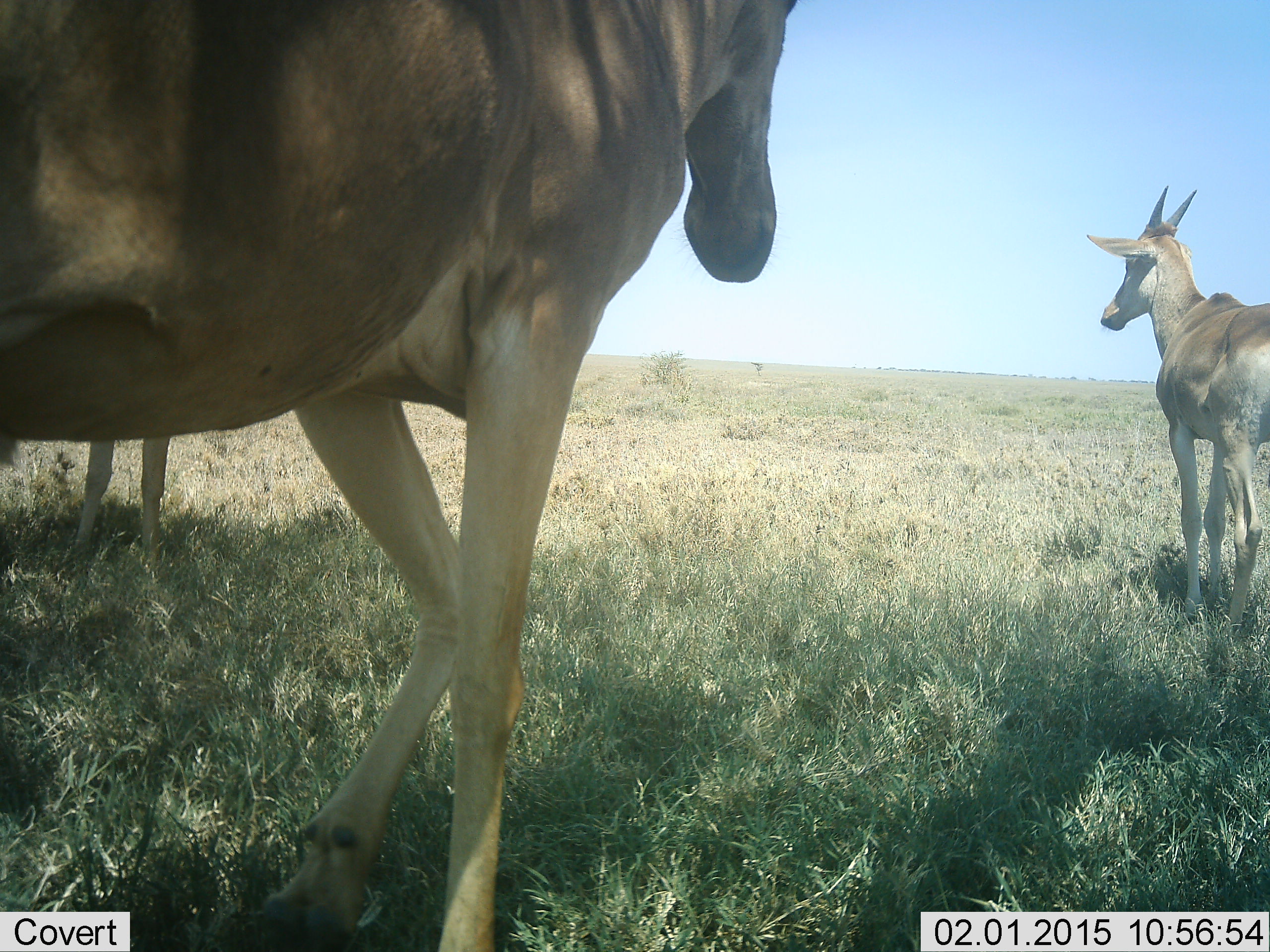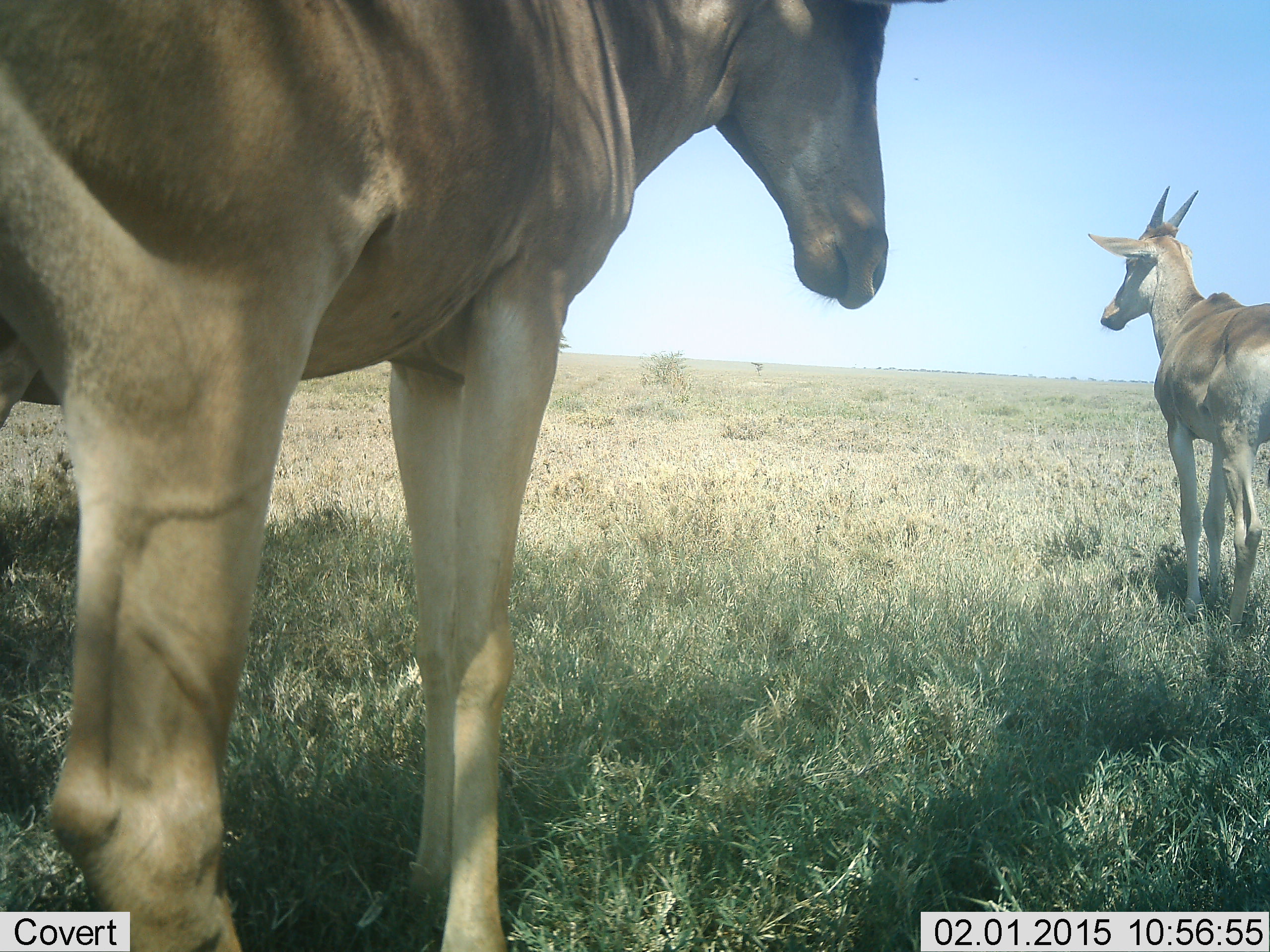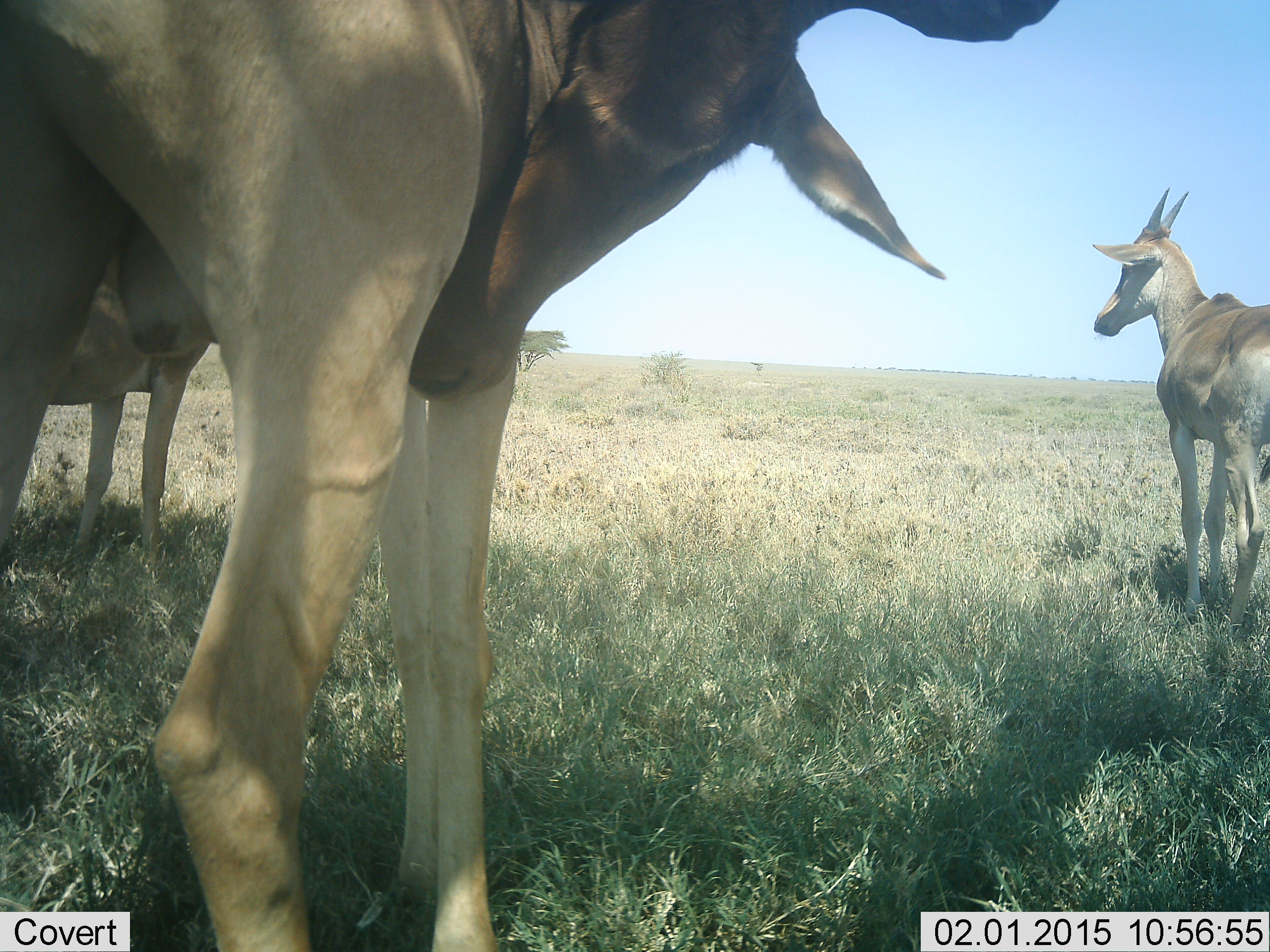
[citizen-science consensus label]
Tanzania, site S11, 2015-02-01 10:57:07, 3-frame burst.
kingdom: Animalia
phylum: Chordata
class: Mammalia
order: Artiodactyla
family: Bovidae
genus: Alcelaphus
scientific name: Alcelaphus buselaphus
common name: hartebeest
Hartebeest (Alcelaphus buselaphus), count 3. Behavior (volunteer vote fractions): standing 100%, resting 0%, moving 30%, interacting 0%. Young present (vote fraction): 30%. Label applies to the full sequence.